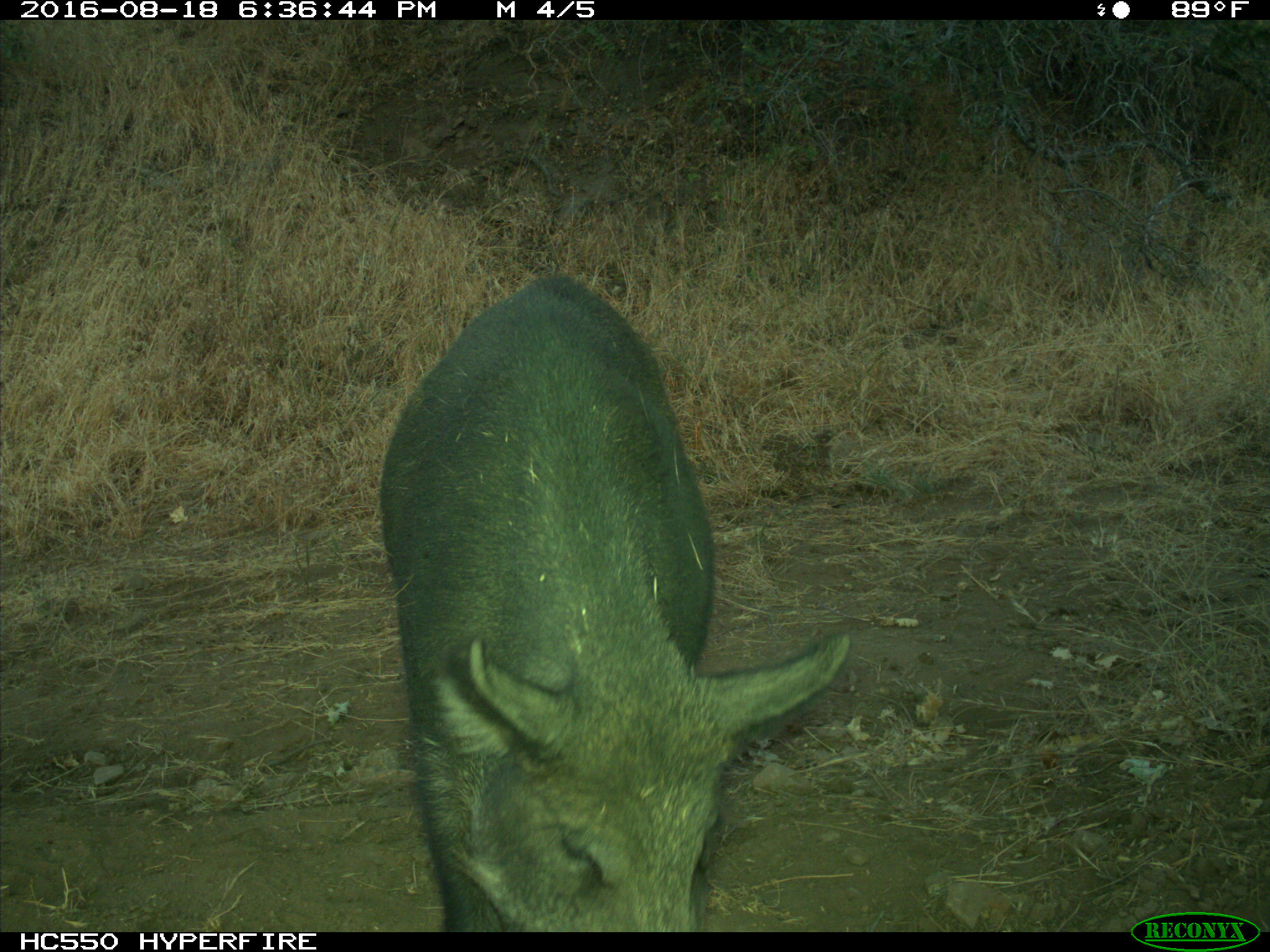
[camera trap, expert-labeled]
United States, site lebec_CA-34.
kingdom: Animalia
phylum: Chordata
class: Mammalia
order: Artiodactyla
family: Suidae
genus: Sus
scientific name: Sus scrofa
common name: wild boar